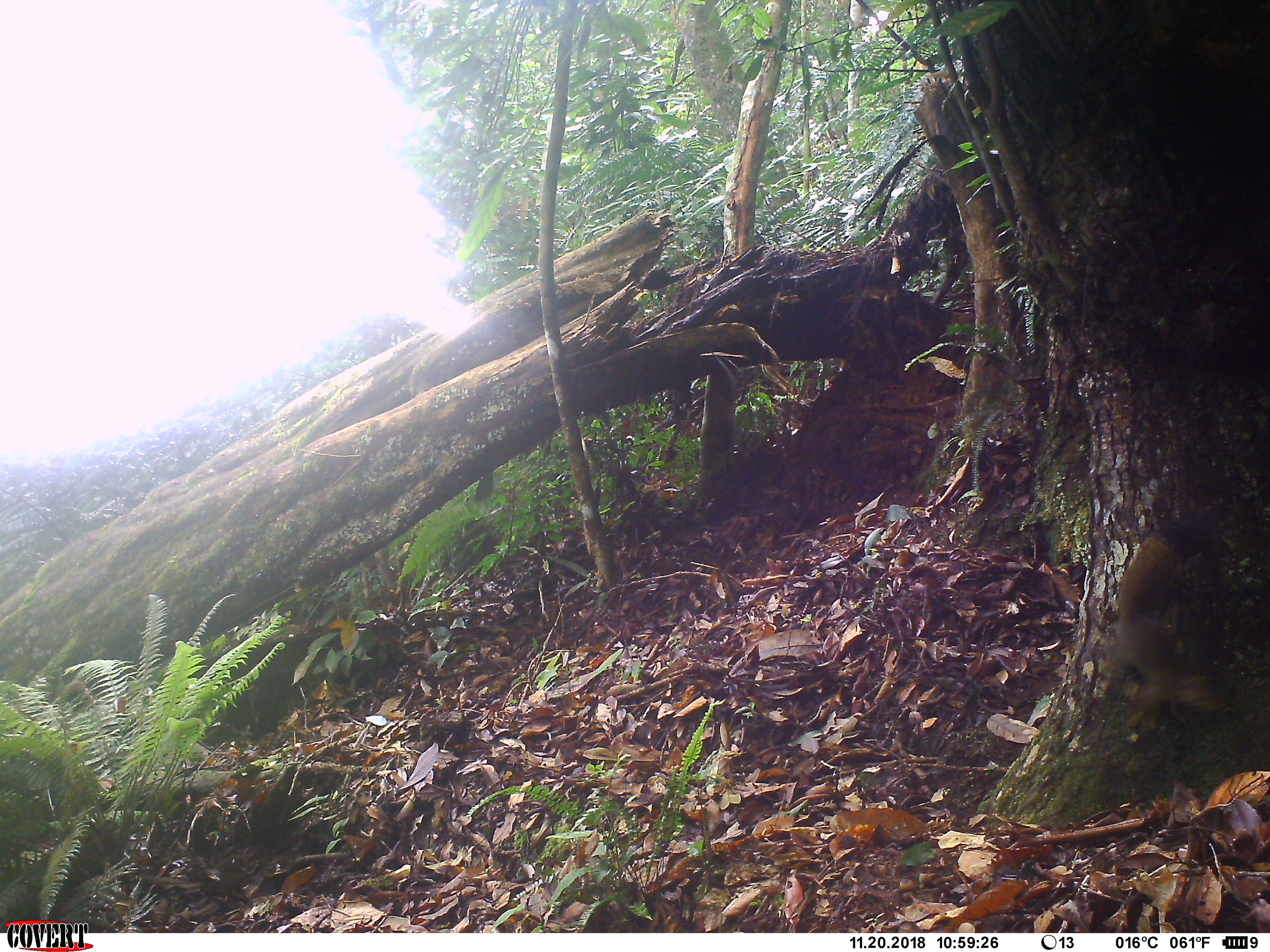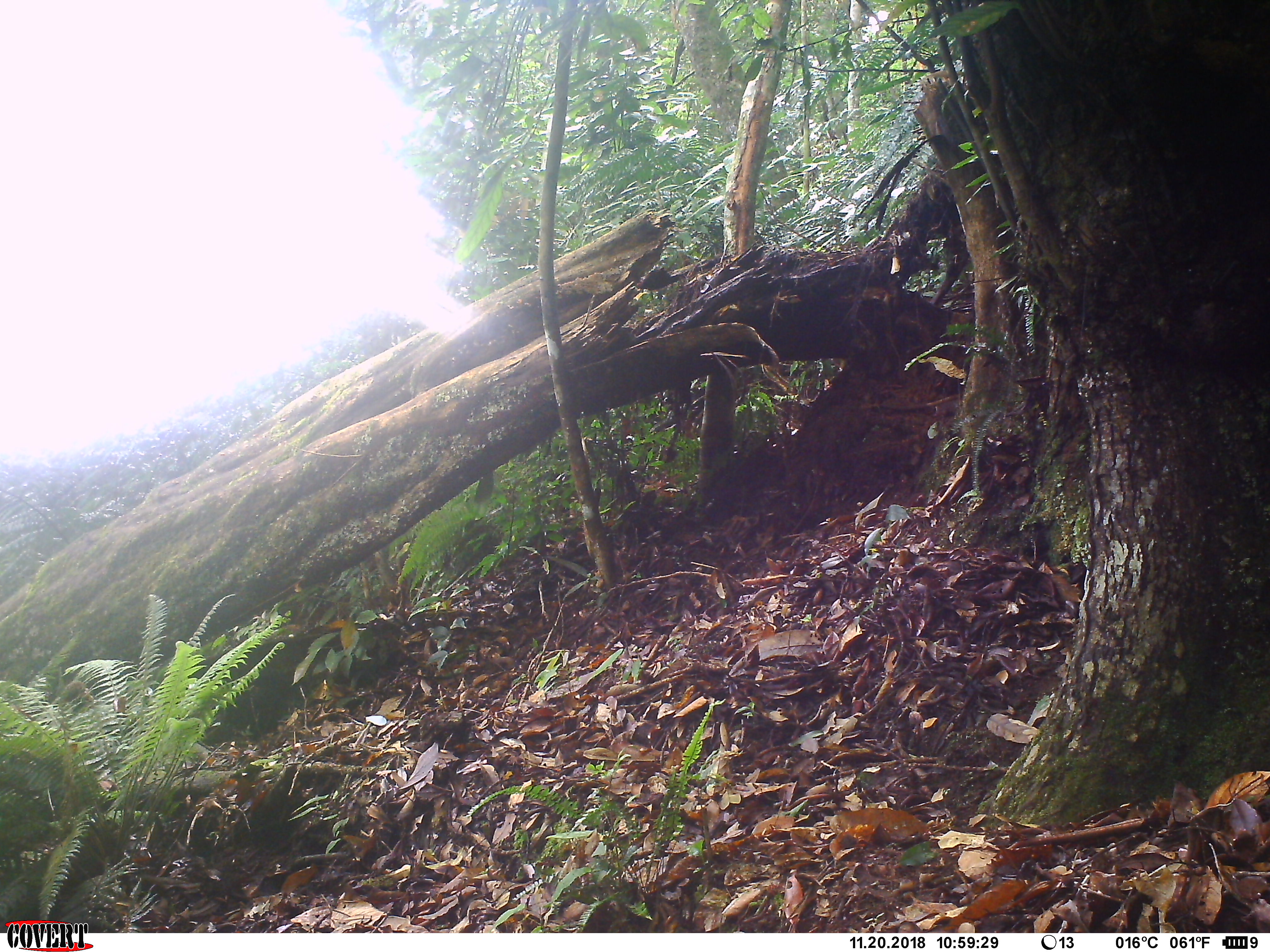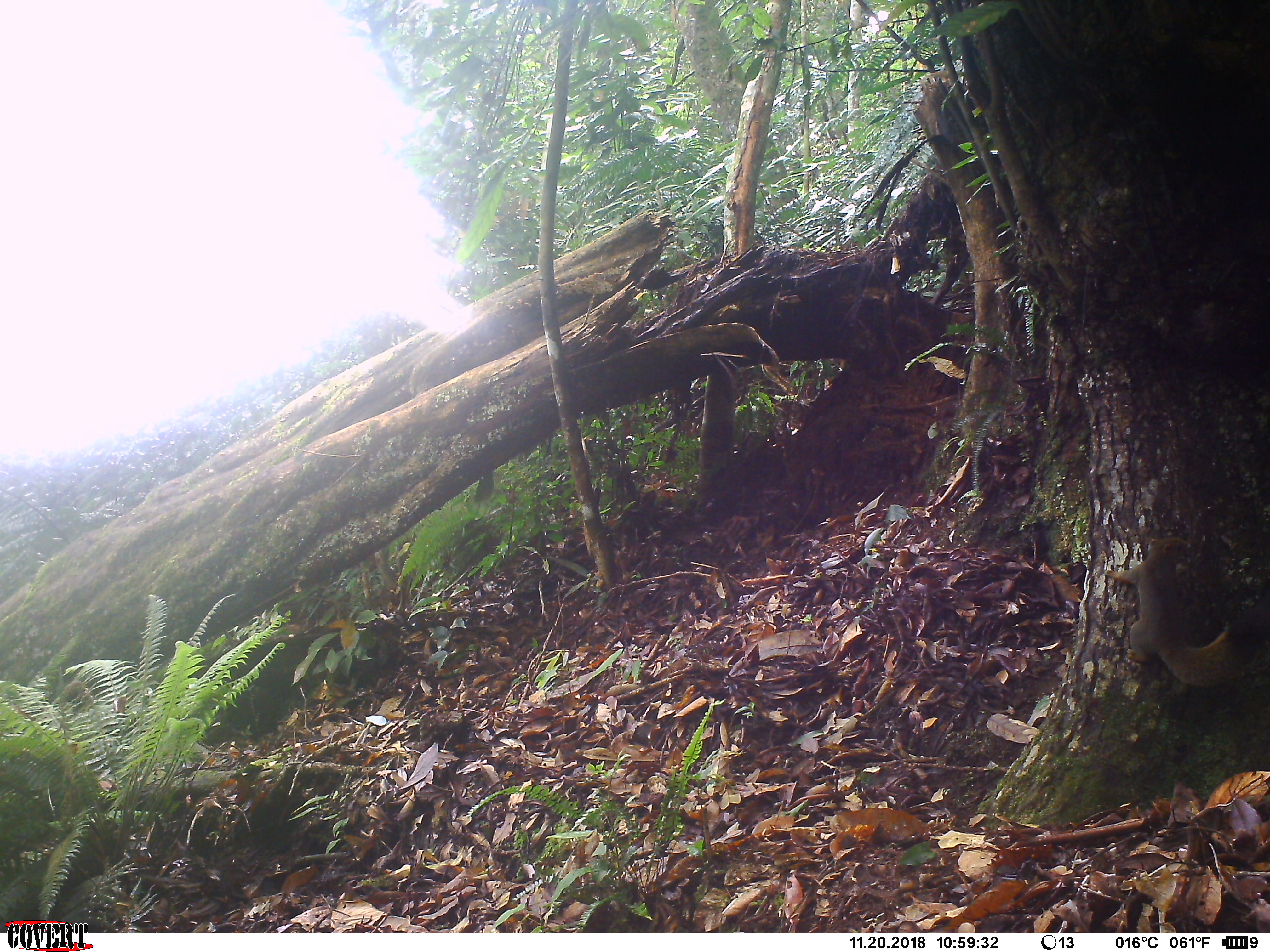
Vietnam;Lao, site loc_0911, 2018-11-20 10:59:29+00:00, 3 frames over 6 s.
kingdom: Animalia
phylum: Chordata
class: Mammalia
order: Rodentia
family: Sciuridae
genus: Sciurus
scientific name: Sciurus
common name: squirrel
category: unidentified squirrel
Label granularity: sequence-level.